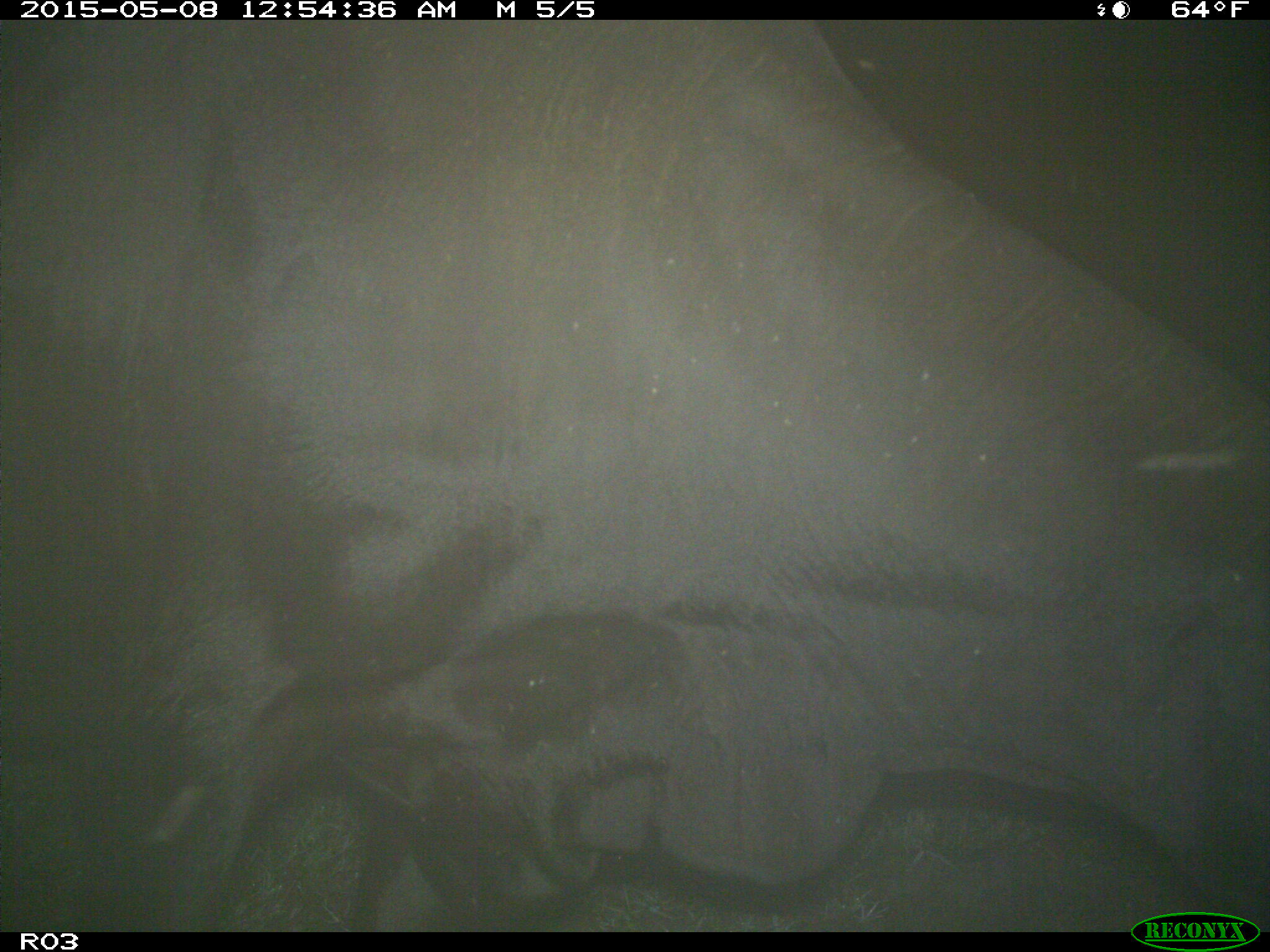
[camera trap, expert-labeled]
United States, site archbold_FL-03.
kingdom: Animalia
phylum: Chordata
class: Mammalia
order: Artiodactyla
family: Bovidae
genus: Bos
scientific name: Bos taurus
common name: domestic cow